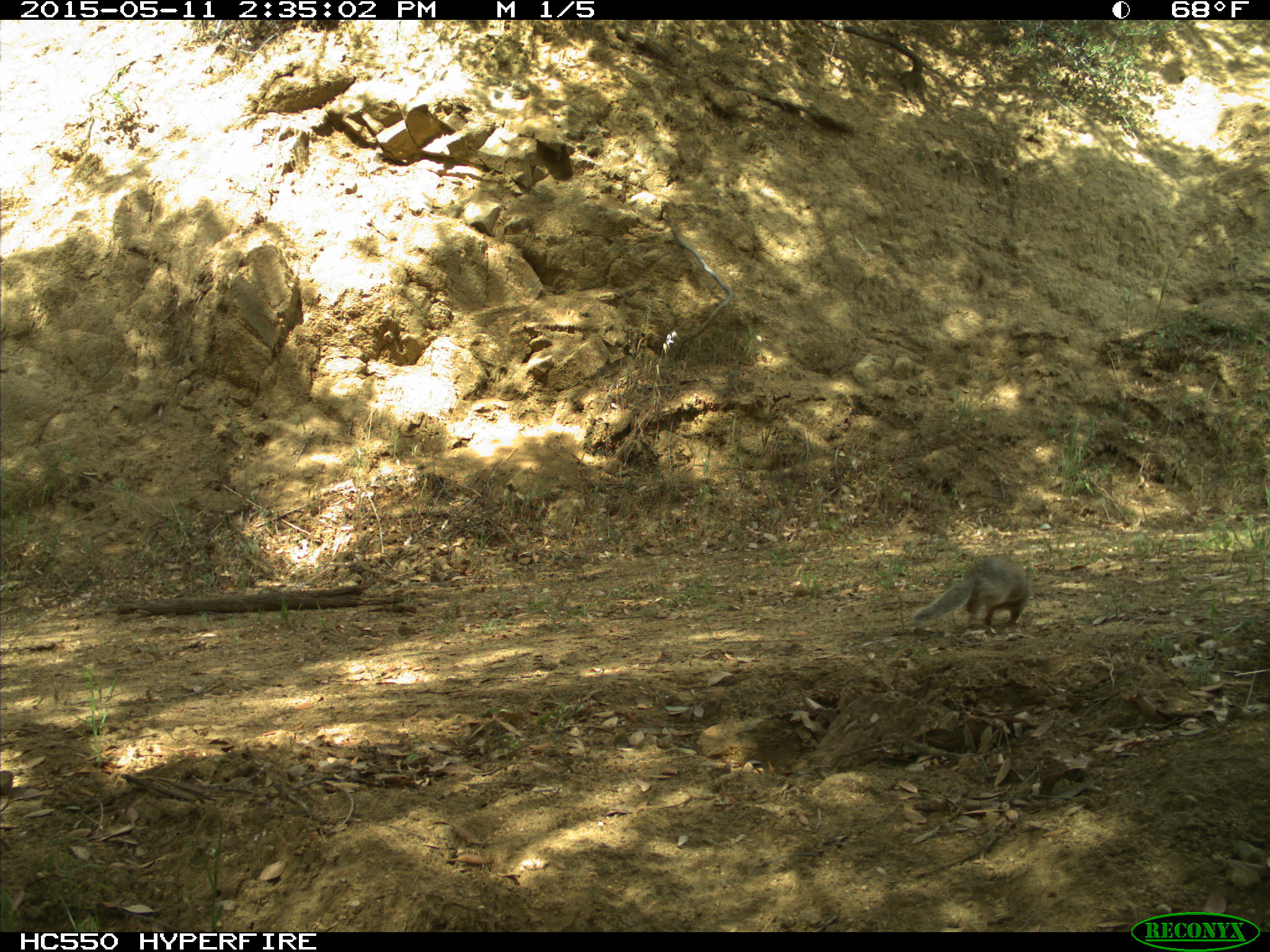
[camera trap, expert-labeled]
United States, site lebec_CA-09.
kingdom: Animalia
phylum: Chordata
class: Mammalia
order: Rodentia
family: Sciuridae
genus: Otospermophilus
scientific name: Otospermophilus beecheyi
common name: california ground squirrel